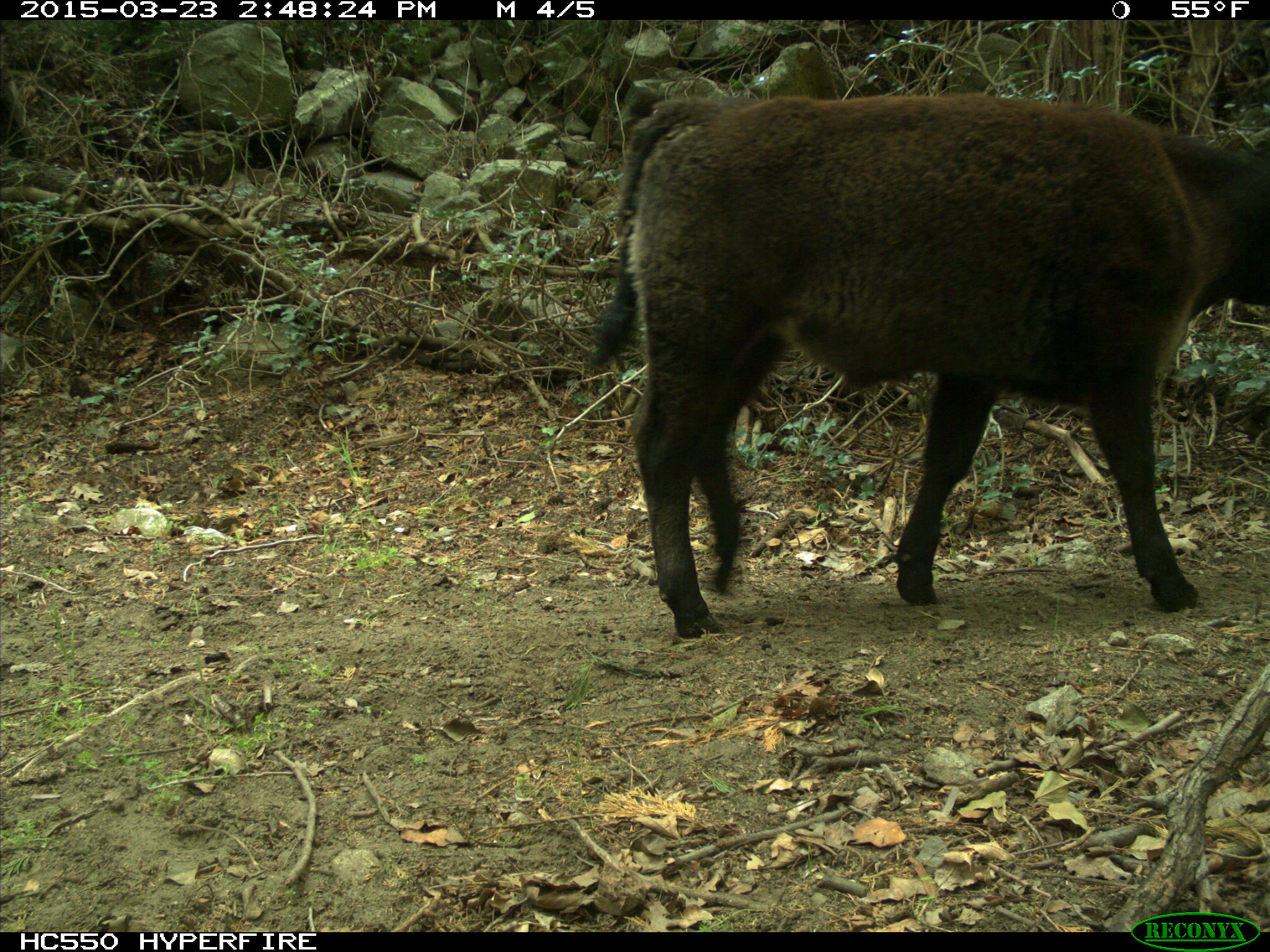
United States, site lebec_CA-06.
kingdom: Animalia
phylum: Chordata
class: Mammalia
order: Artiodactyla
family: Bovidae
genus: Bos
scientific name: Bos taurus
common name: domestic cow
Bos taurus (domestic cow).